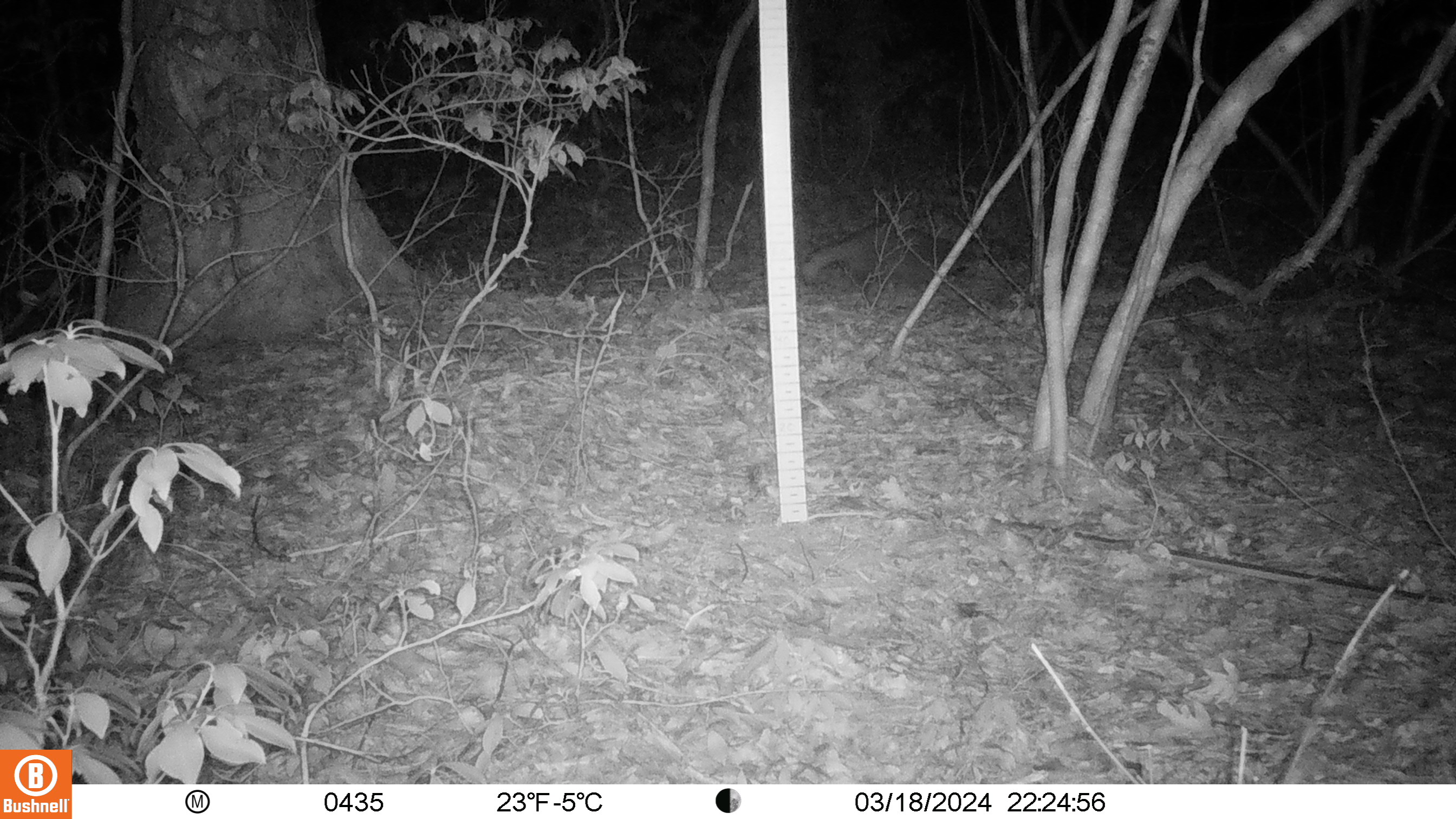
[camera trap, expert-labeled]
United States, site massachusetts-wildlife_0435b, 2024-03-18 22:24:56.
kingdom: Animalia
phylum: Chordata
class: Mammalia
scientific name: Mammalia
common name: mammal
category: mammal sp.